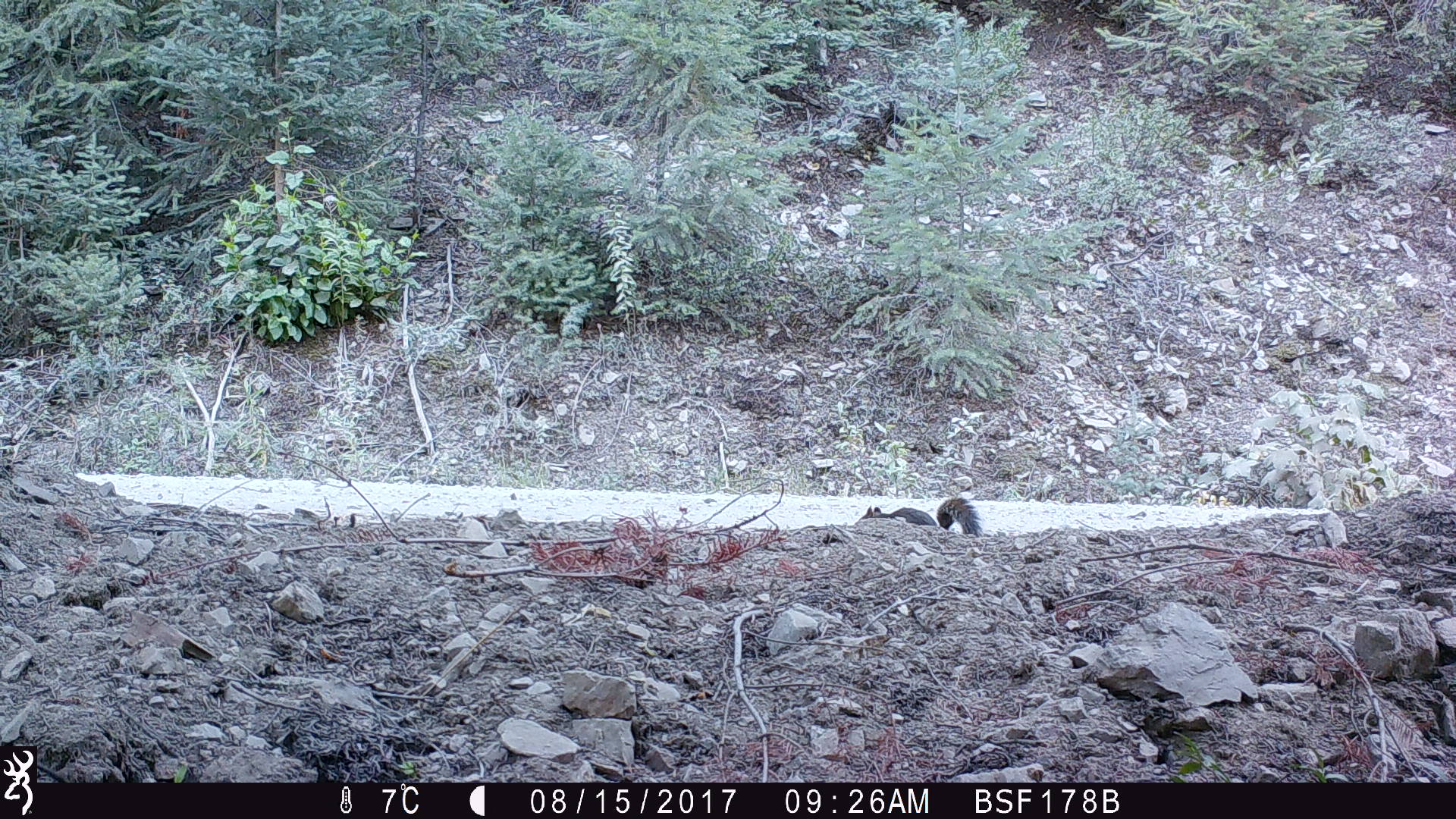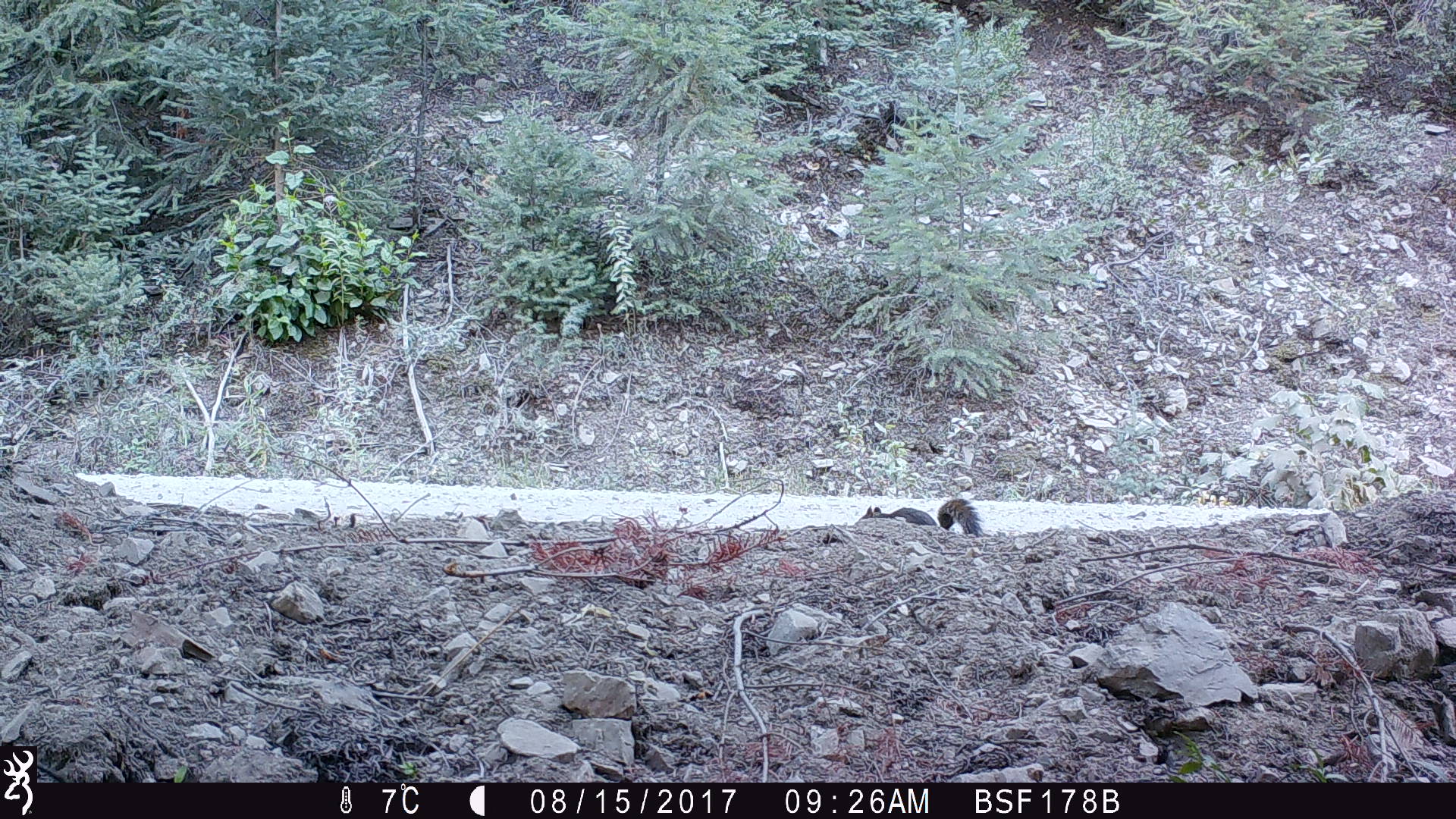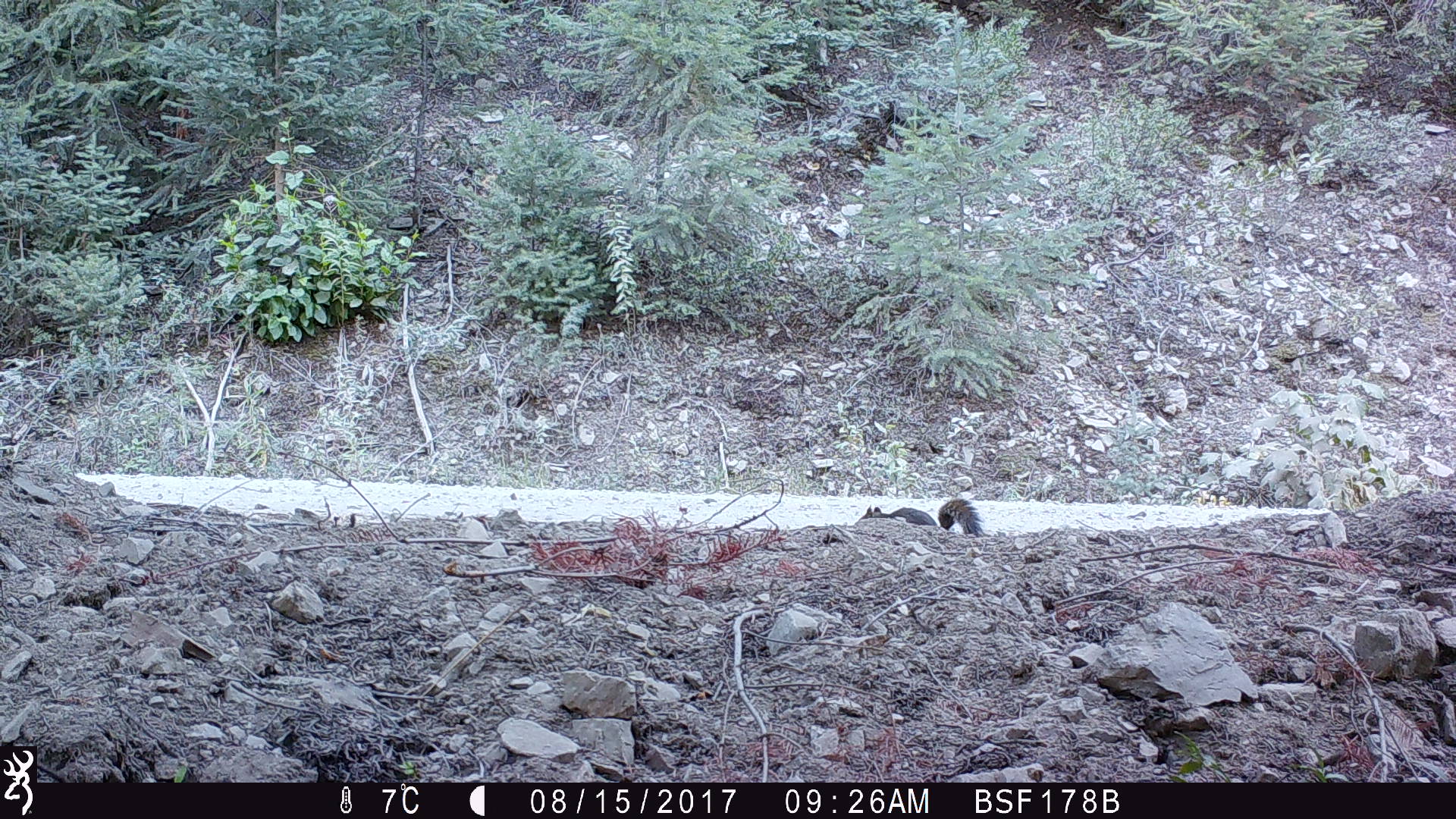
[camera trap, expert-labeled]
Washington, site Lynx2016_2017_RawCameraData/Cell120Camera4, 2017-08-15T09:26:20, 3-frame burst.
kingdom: Animalia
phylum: Chordata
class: Mammalia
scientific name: Mammalia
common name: small mammal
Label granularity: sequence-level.